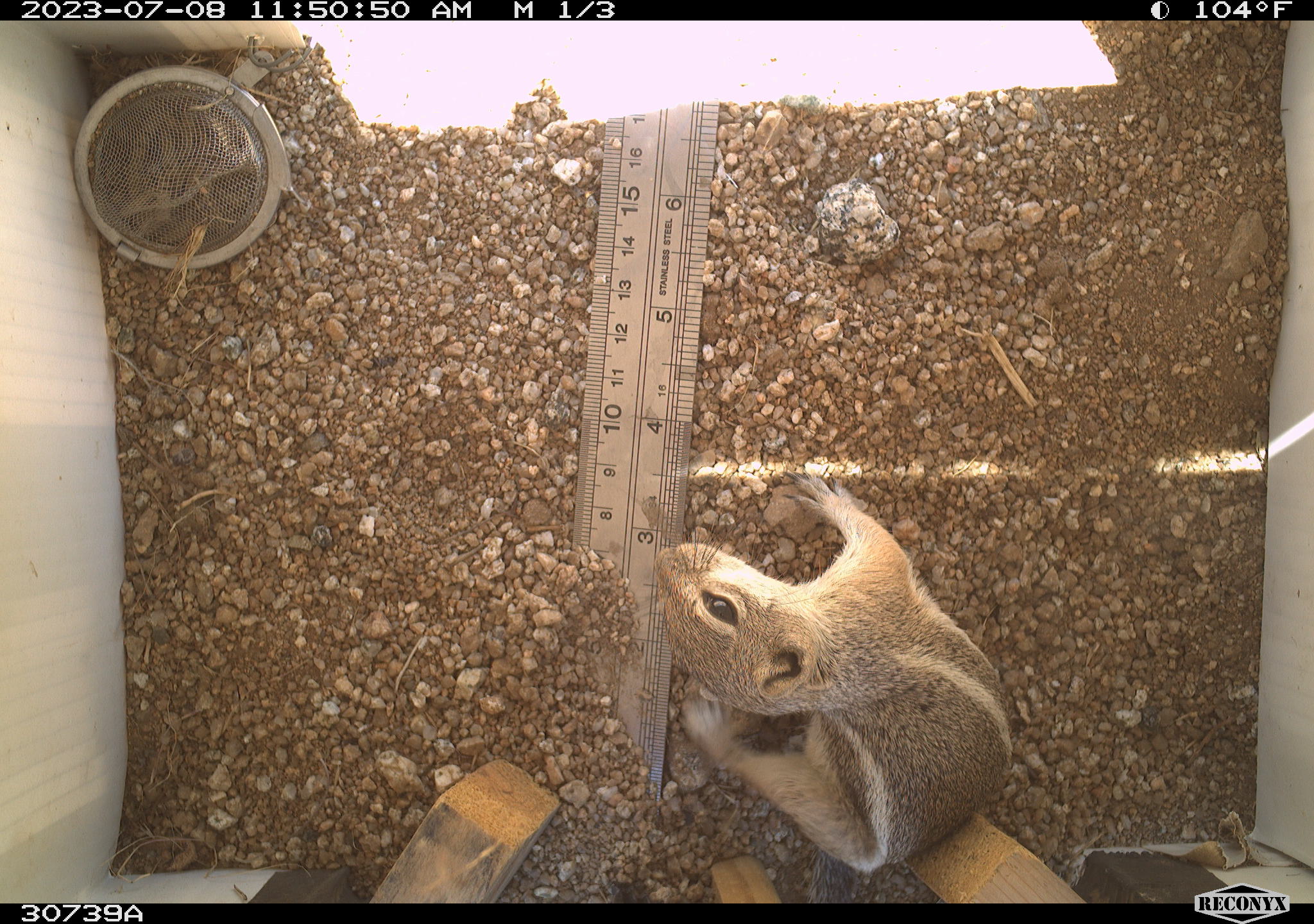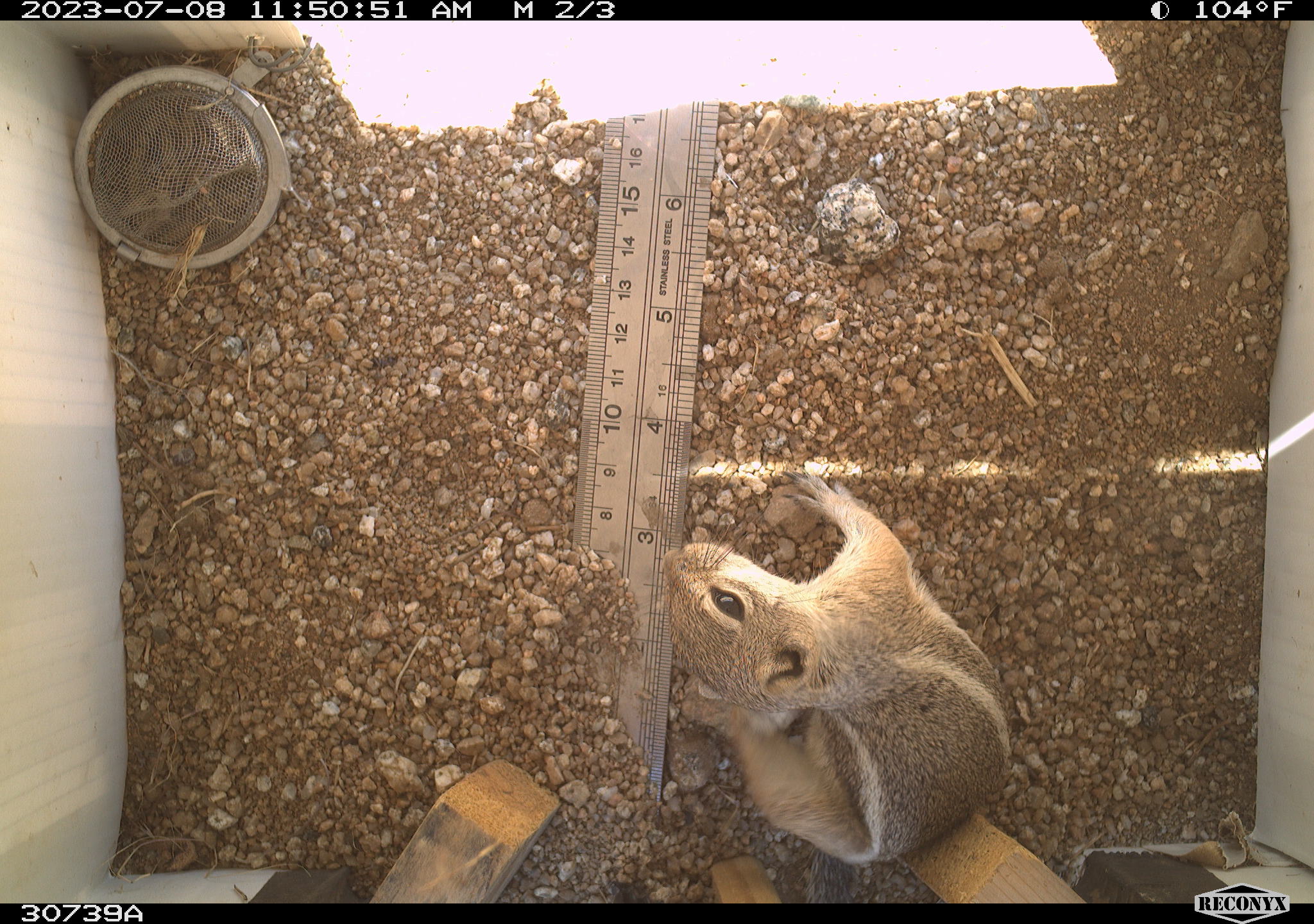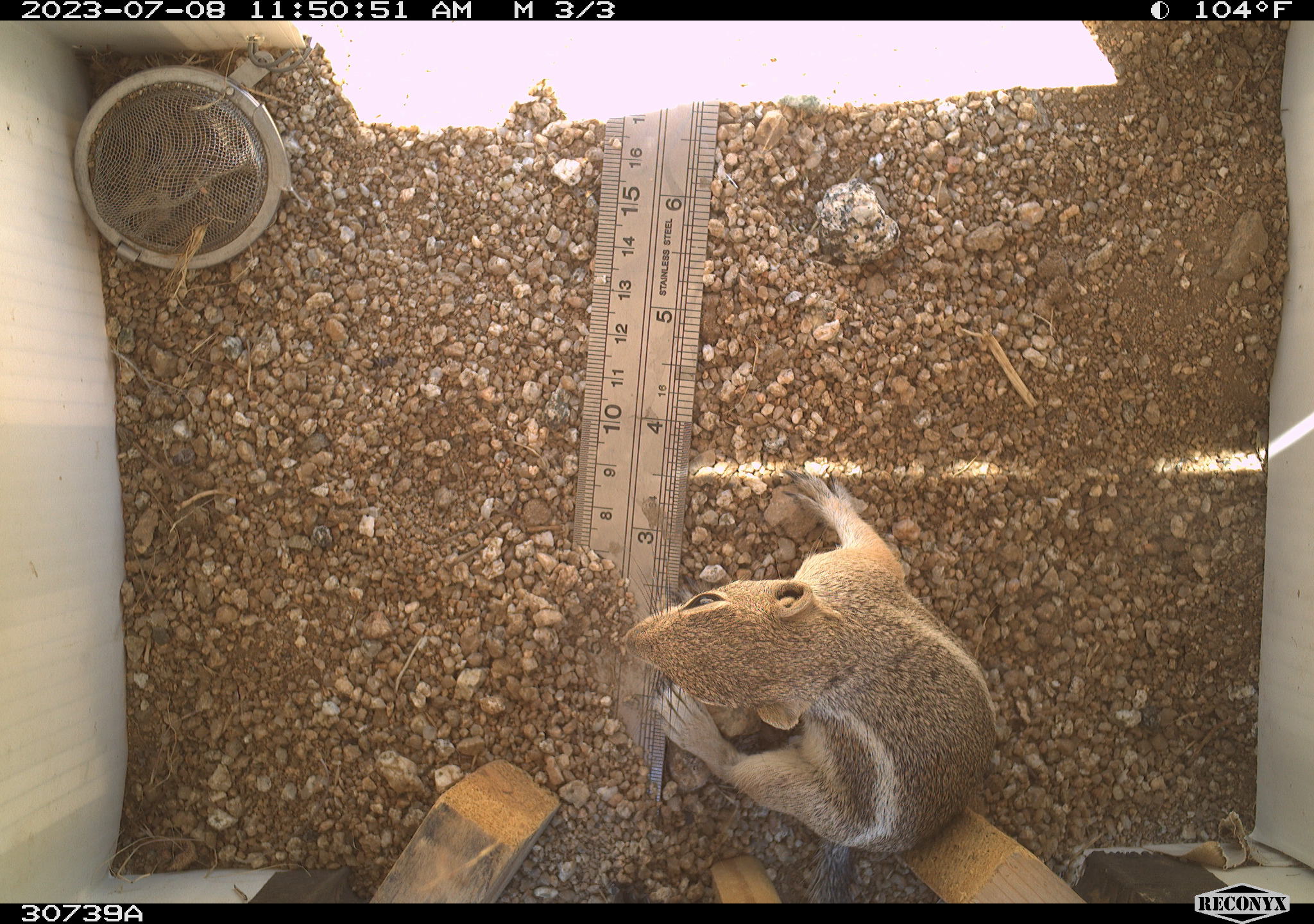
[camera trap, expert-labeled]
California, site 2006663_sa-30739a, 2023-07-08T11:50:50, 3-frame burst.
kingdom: Animalia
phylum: Chordata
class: Mammalia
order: Rodentia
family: Sciuridae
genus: Ammospermophilus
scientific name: Ammospermophilus leucurus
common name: white-tailed antelope squirrel